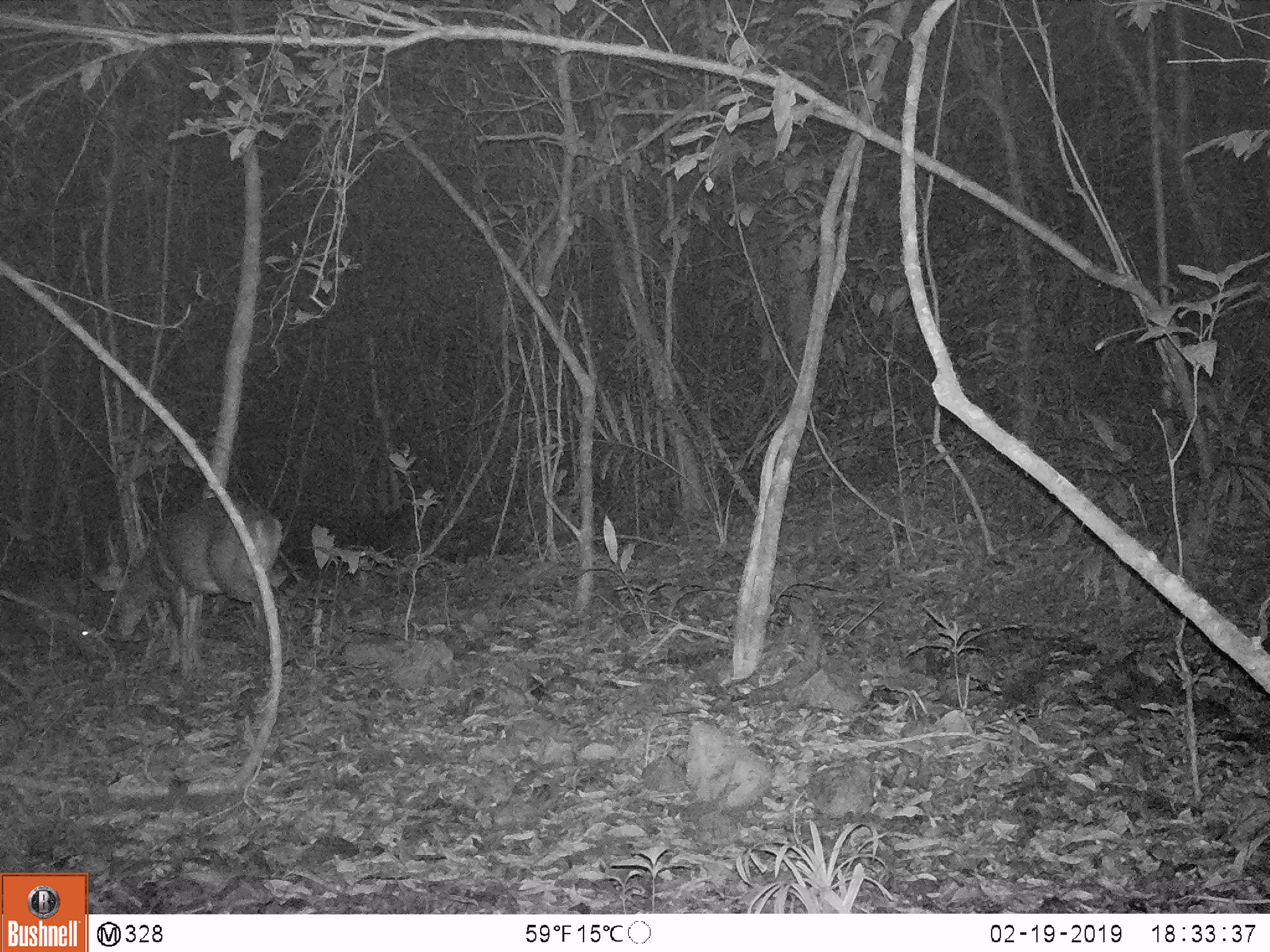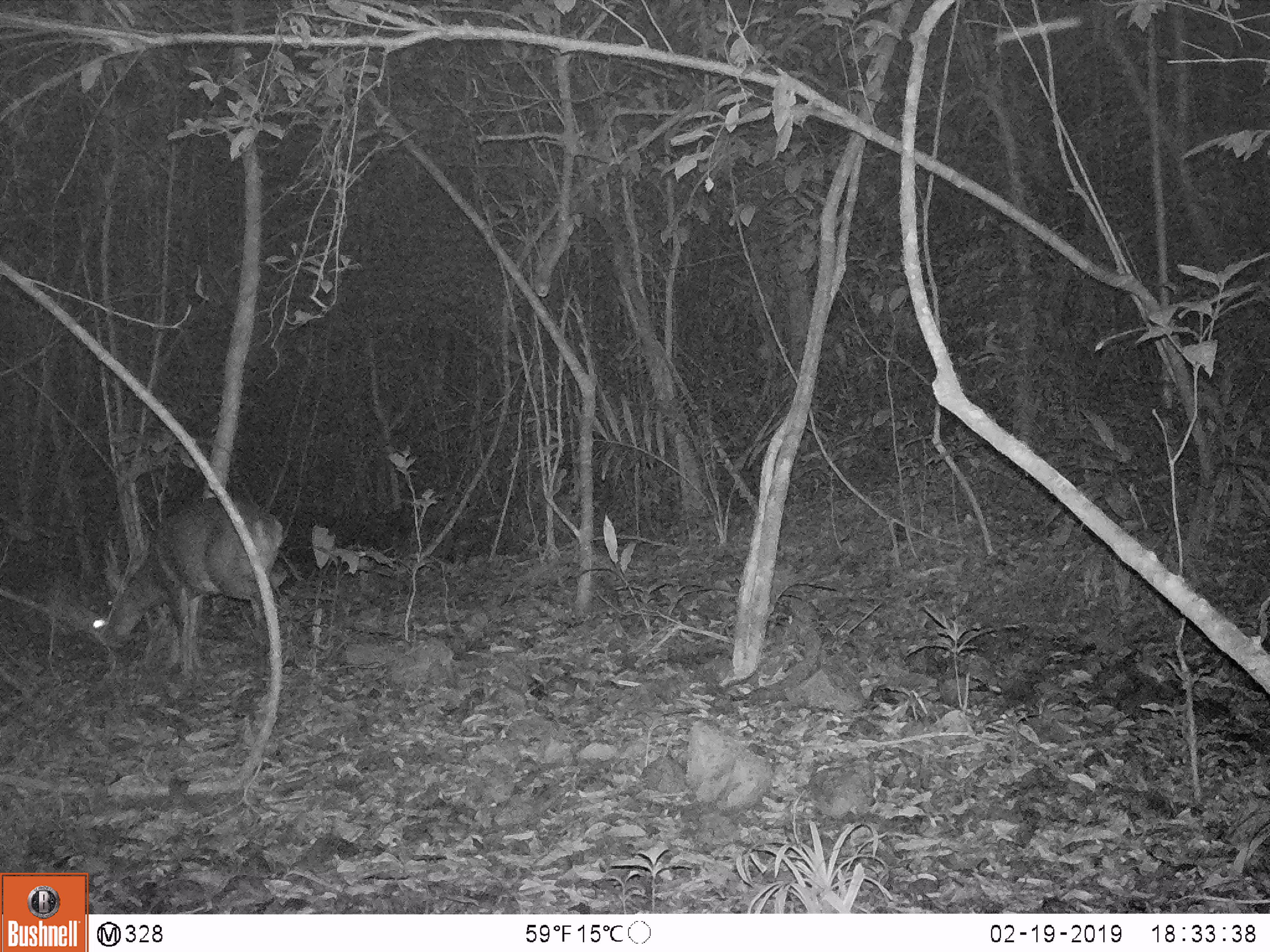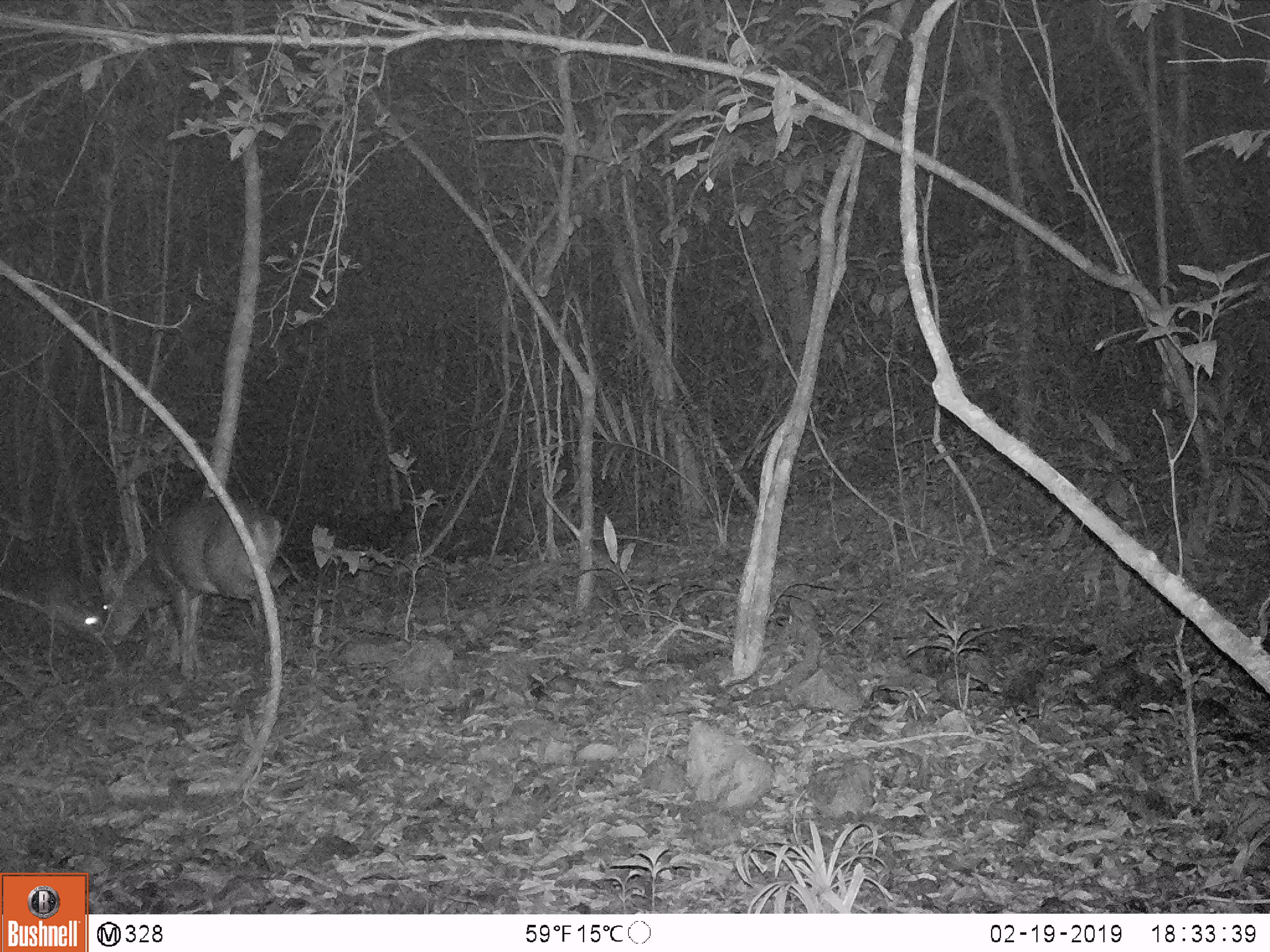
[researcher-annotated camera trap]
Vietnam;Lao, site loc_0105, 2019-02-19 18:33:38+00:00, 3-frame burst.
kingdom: Animalia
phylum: Chordata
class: Mammalia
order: Artiodactyla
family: Cervidae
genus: Muntiacus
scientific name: Muntiacus vuquangensis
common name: large-antlered muntjac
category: large antlered muntjac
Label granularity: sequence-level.